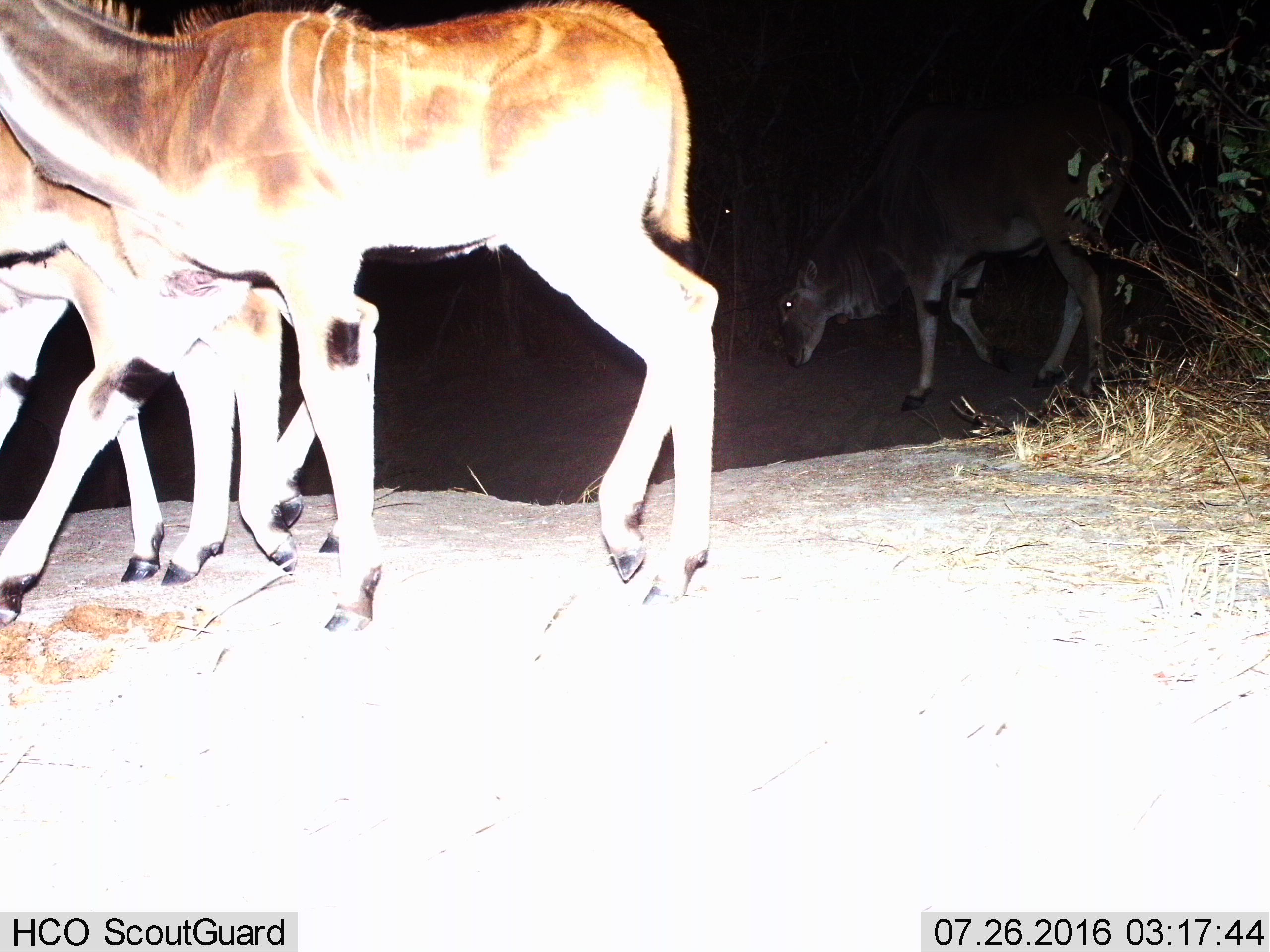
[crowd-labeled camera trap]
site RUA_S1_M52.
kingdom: Animalia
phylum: Chordata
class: Mammalia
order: Artiodactyla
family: Bovidae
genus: Tragelaphus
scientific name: Tragelaphus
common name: kudu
Kudu (Tragelaphus), count 4. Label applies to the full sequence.